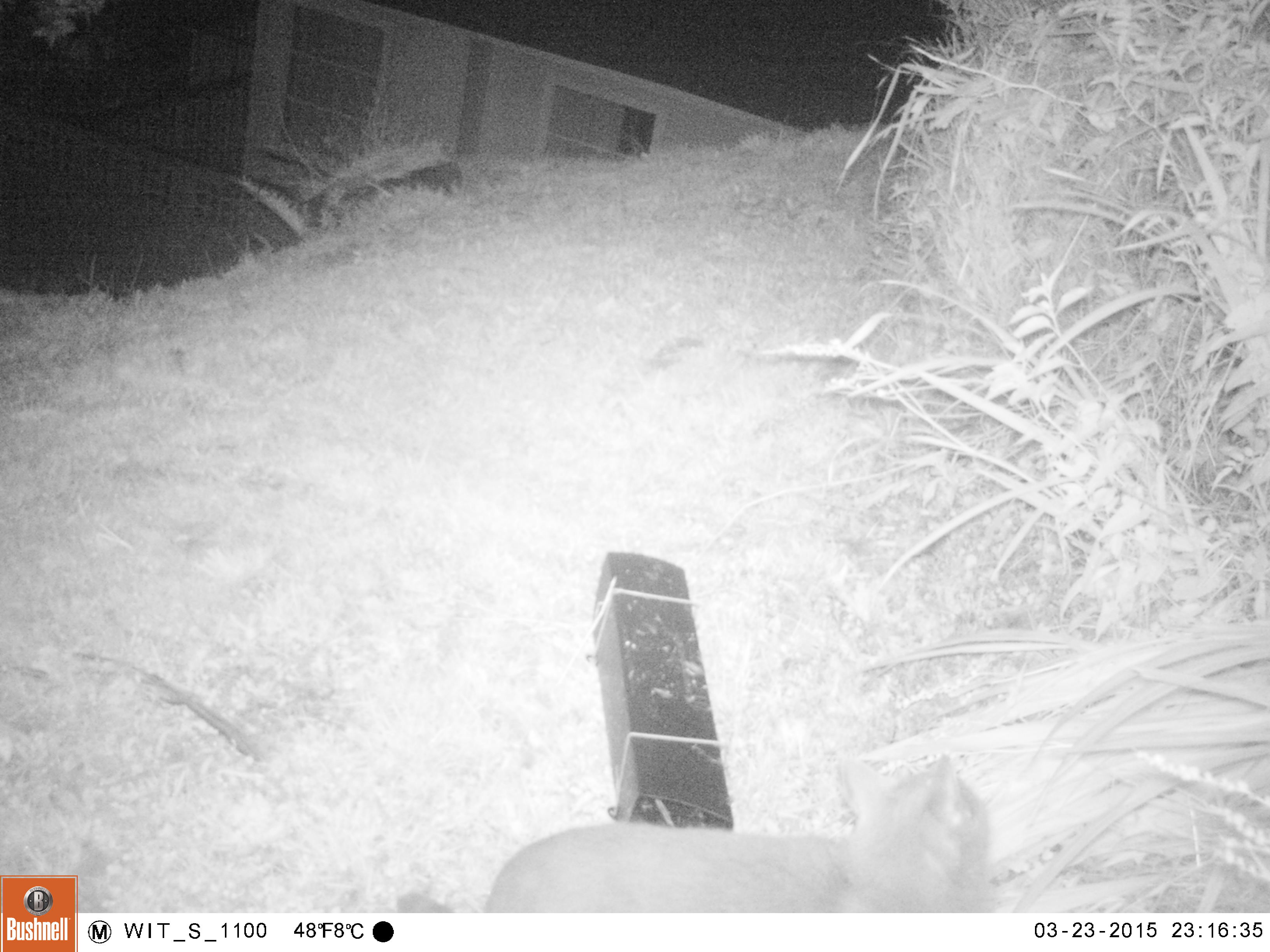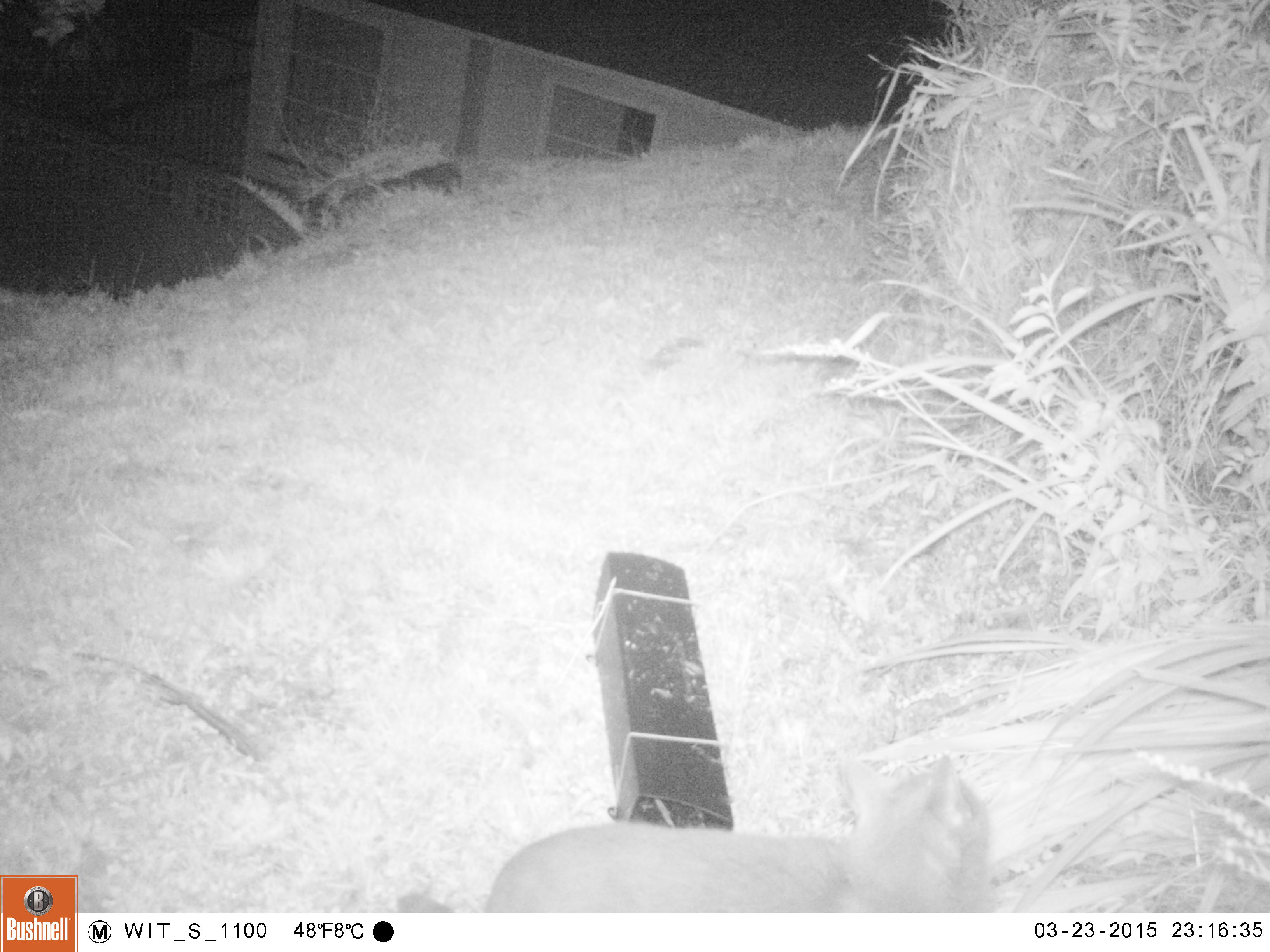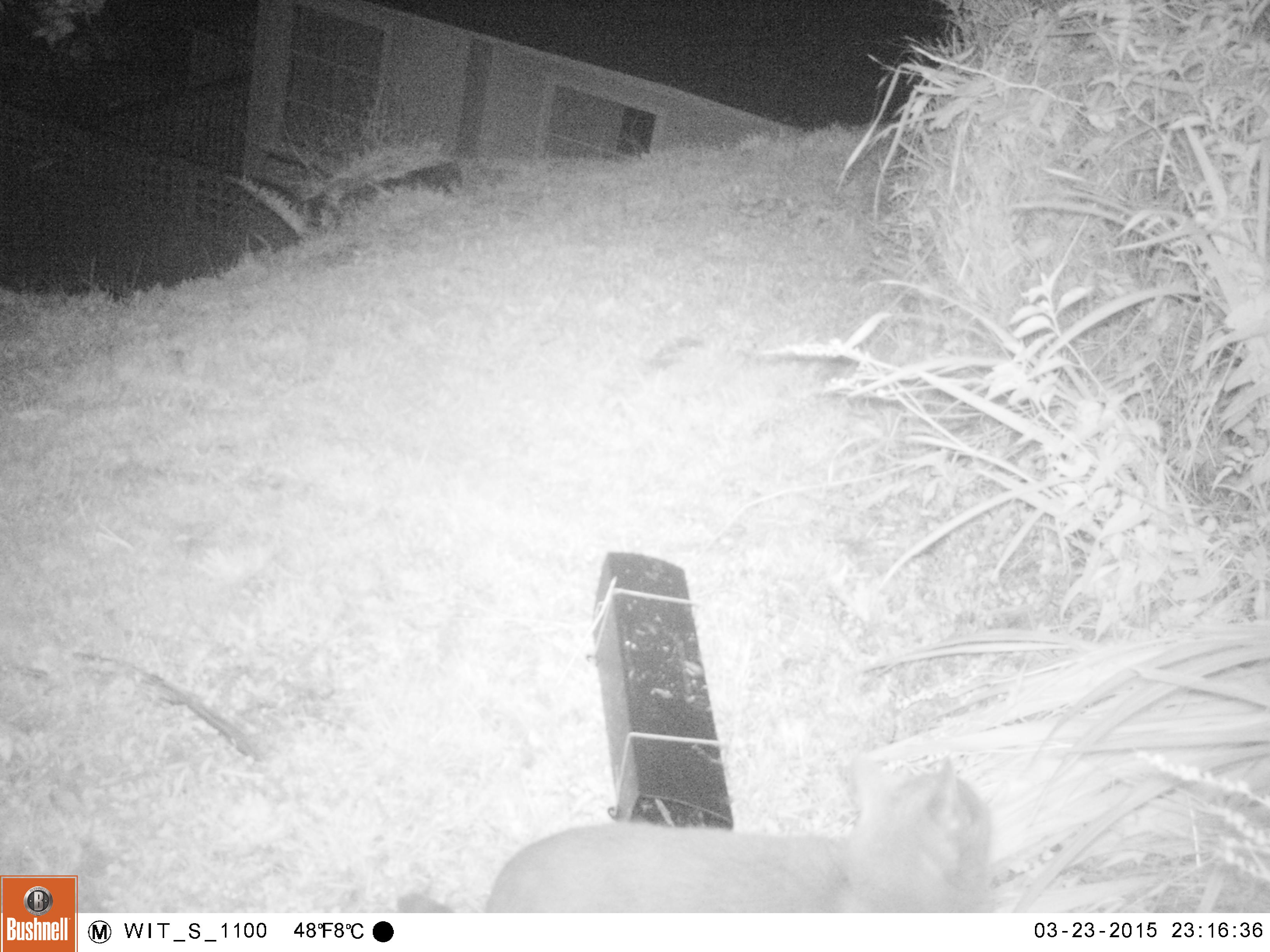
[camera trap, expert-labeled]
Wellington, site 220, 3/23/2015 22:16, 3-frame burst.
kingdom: Animalia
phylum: Chordata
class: Mammalia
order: Carnivora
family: Felidae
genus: Felis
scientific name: Felis catus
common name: cat